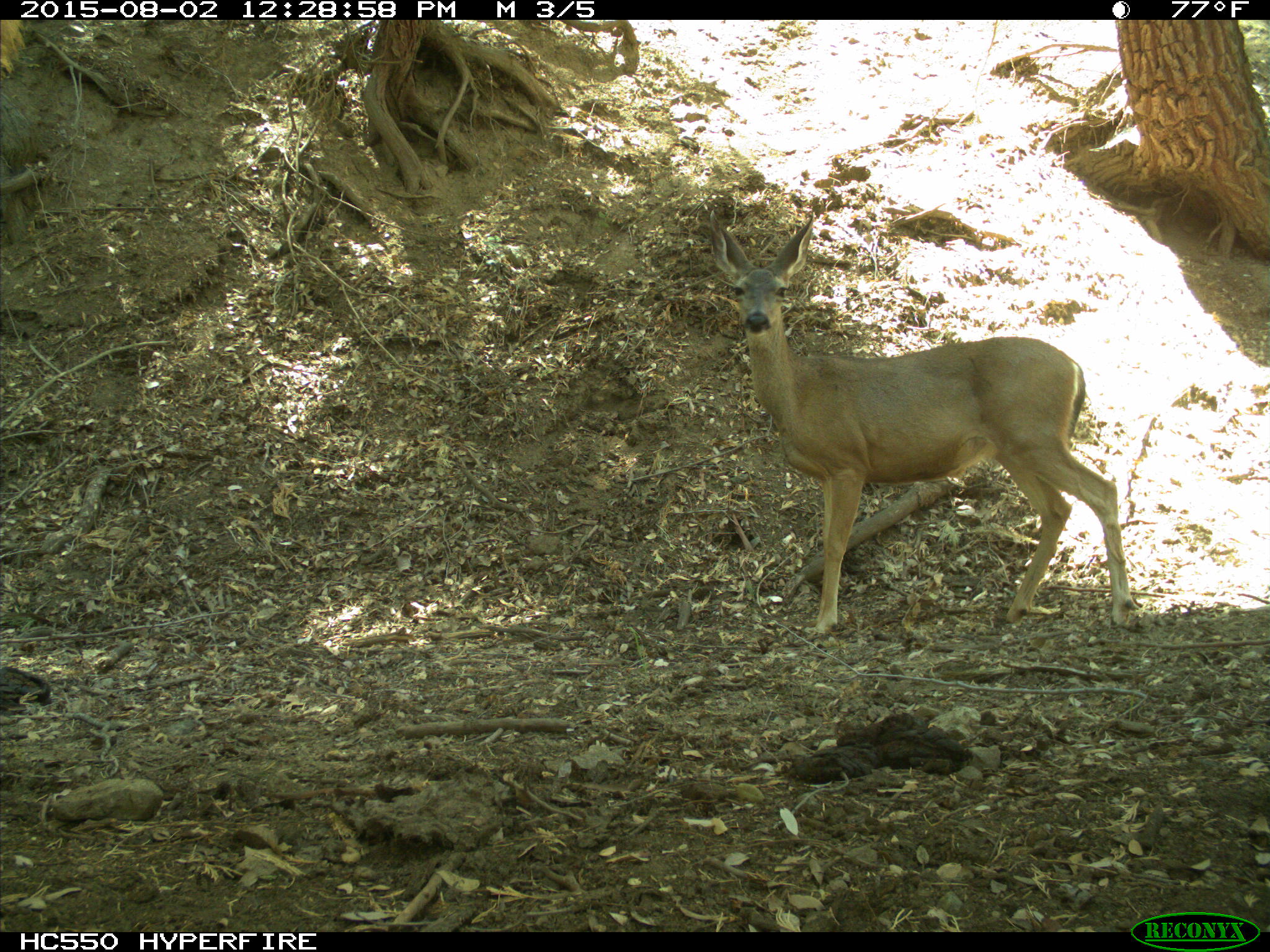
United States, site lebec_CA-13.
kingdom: Animalia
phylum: Chordata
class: Mammalia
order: Artiodactyla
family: Cervidae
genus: Odocoileus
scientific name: Odocoileus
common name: deer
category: unidentified deer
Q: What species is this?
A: Unidentified deer (deer) (Odocoileus).